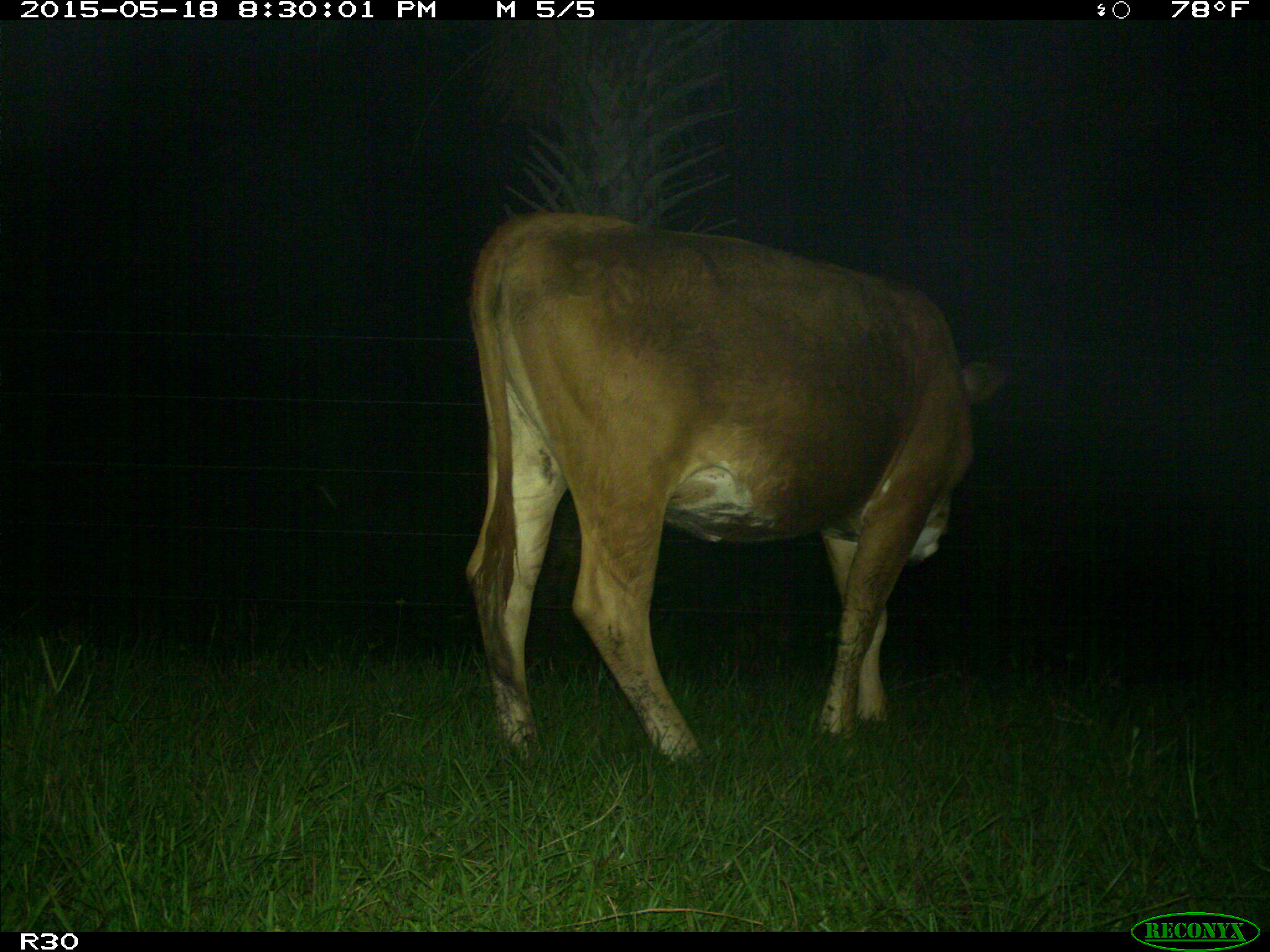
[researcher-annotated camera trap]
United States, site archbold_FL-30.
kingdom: Animalia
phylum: Chordata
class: Mammalia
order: Artiodactyla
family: Bovidae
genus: Bos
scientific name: Bos taurus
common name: domestic cow